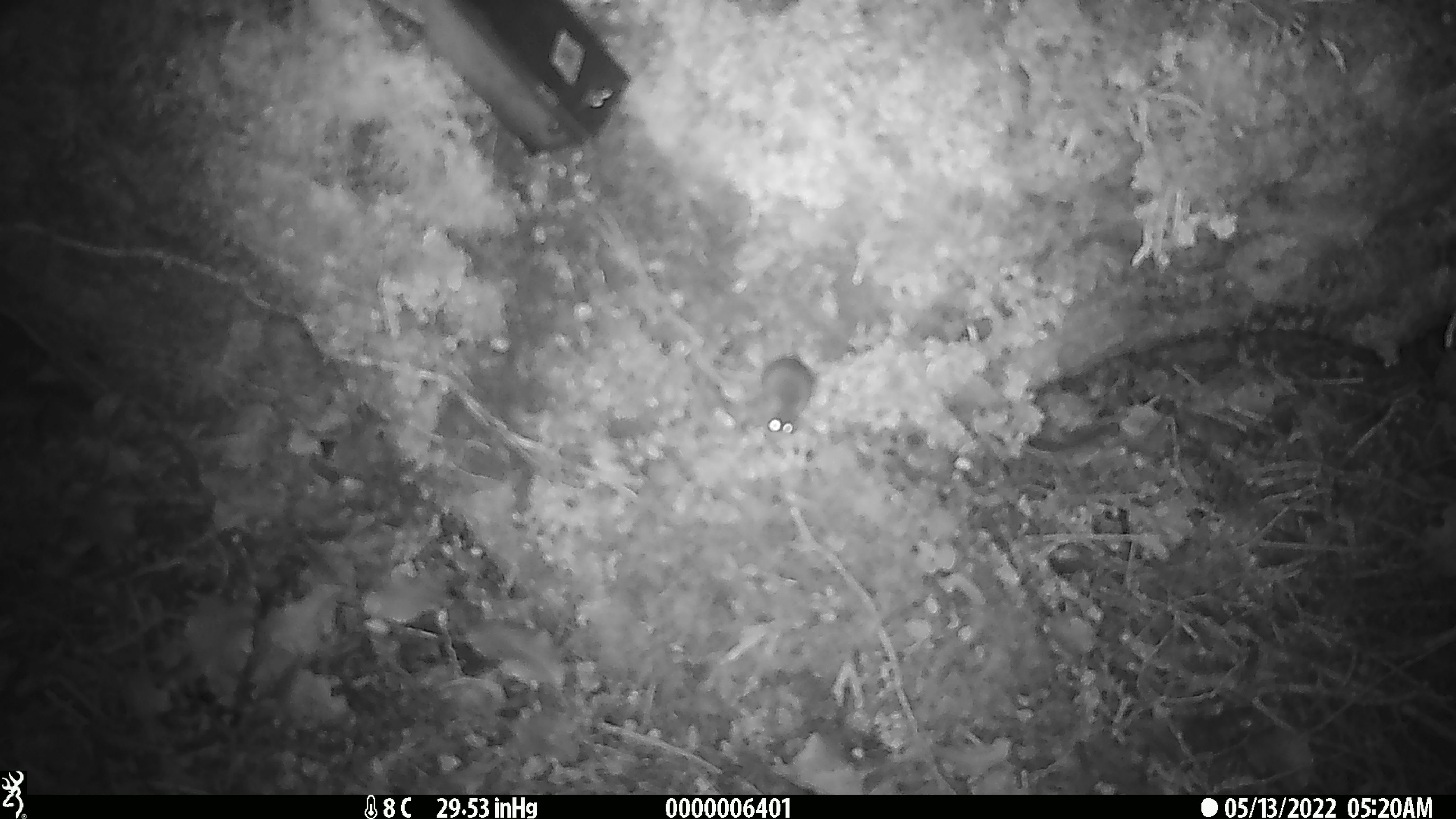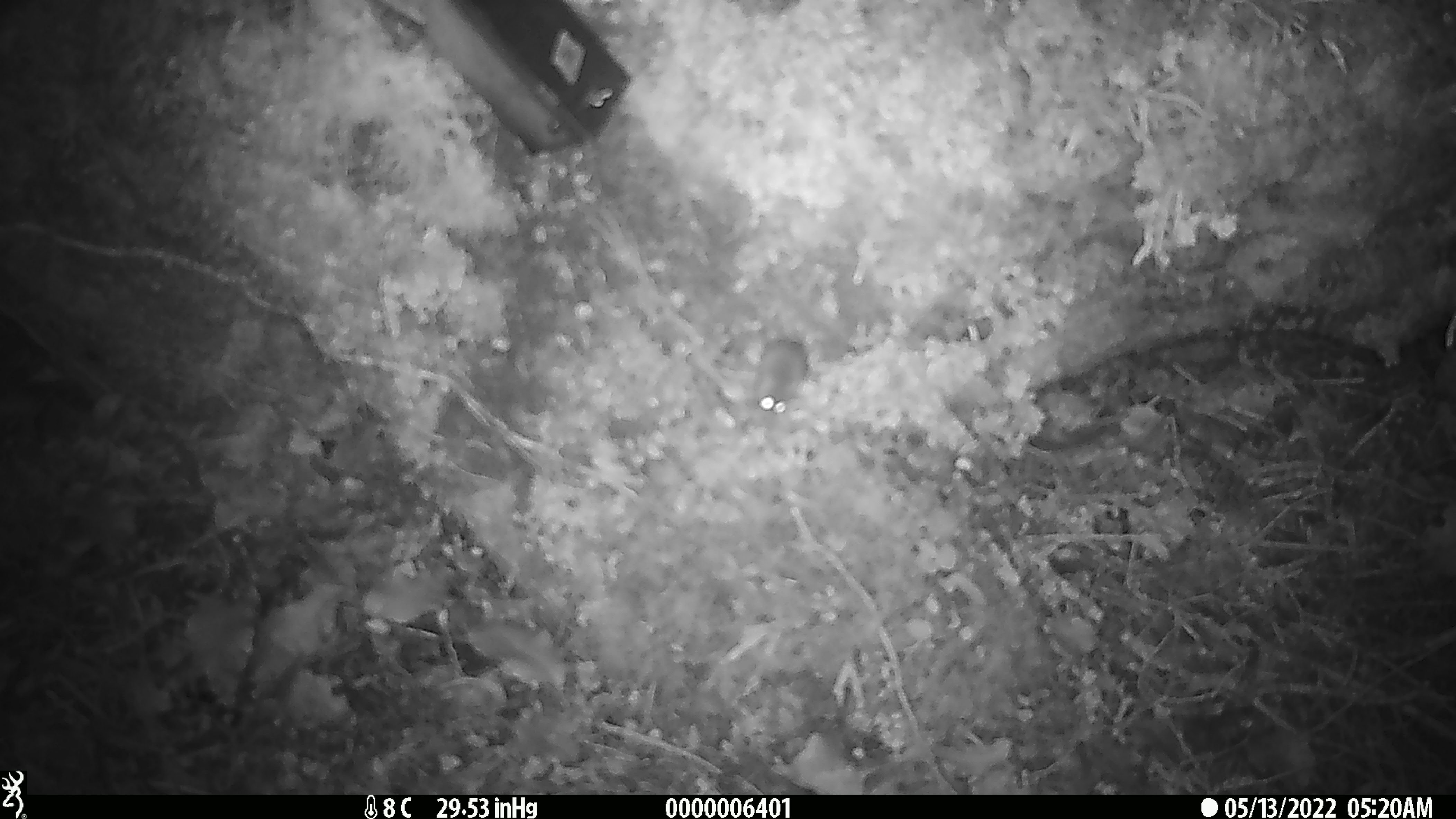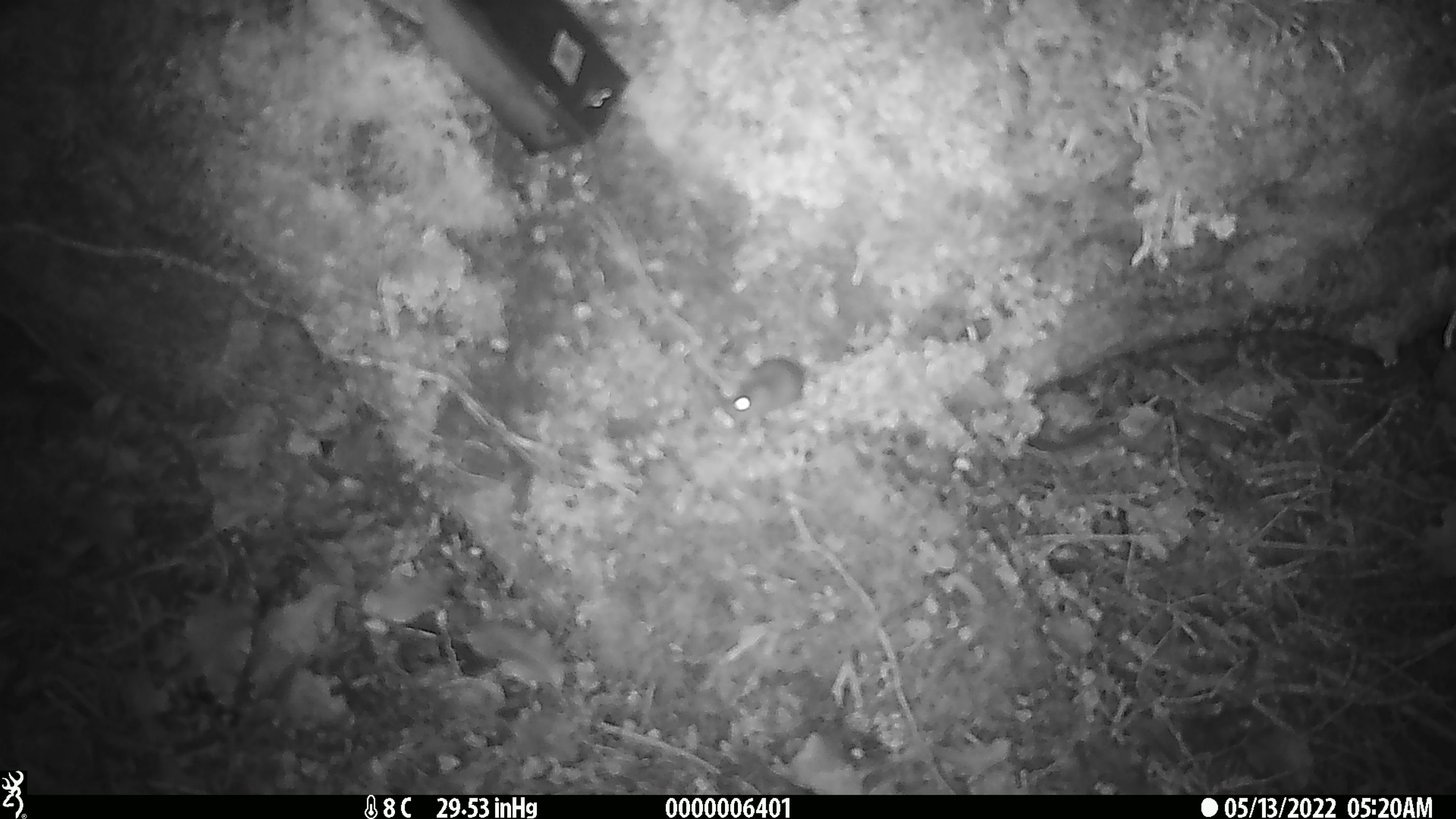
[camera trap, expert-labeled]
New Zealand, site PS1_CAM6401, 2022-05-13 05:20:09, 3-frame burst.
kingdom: Animalia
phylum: Chordata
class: Mammalia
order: Rodentia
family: Muridae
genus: Mus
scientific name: Mus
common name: mouse